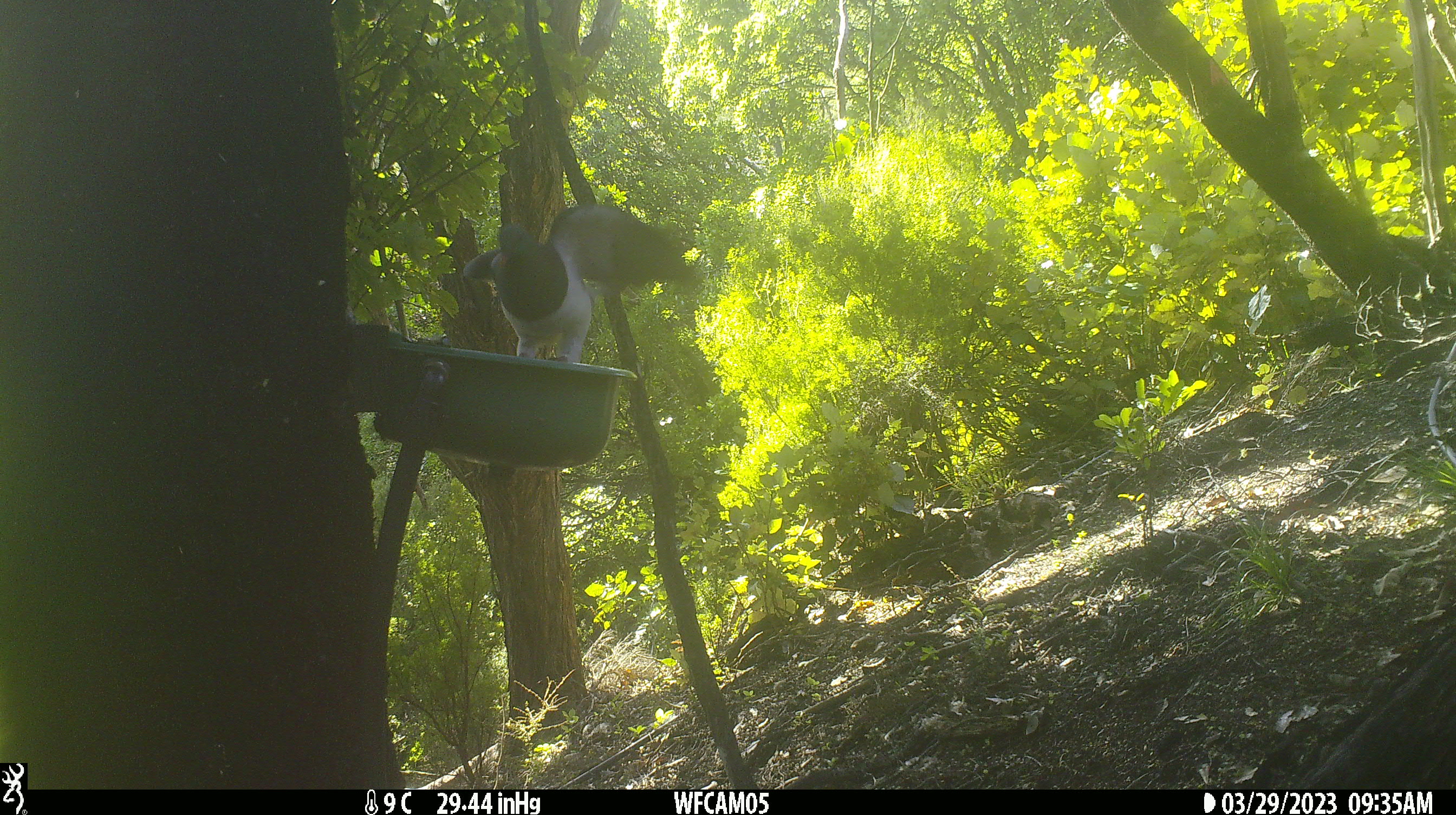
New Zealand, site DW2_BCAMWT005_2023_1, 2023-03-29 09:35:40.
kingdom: Animalia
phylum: Chordata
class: Aves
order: Columbiformes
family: Columbidae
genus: Hemiphaga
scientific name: Hemiphaga novaeseelandiae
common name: new zealand pigeon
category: kereru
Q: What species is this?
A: Kereru (new zealand pigeon) (Hemiphaga novaeseelandiae).